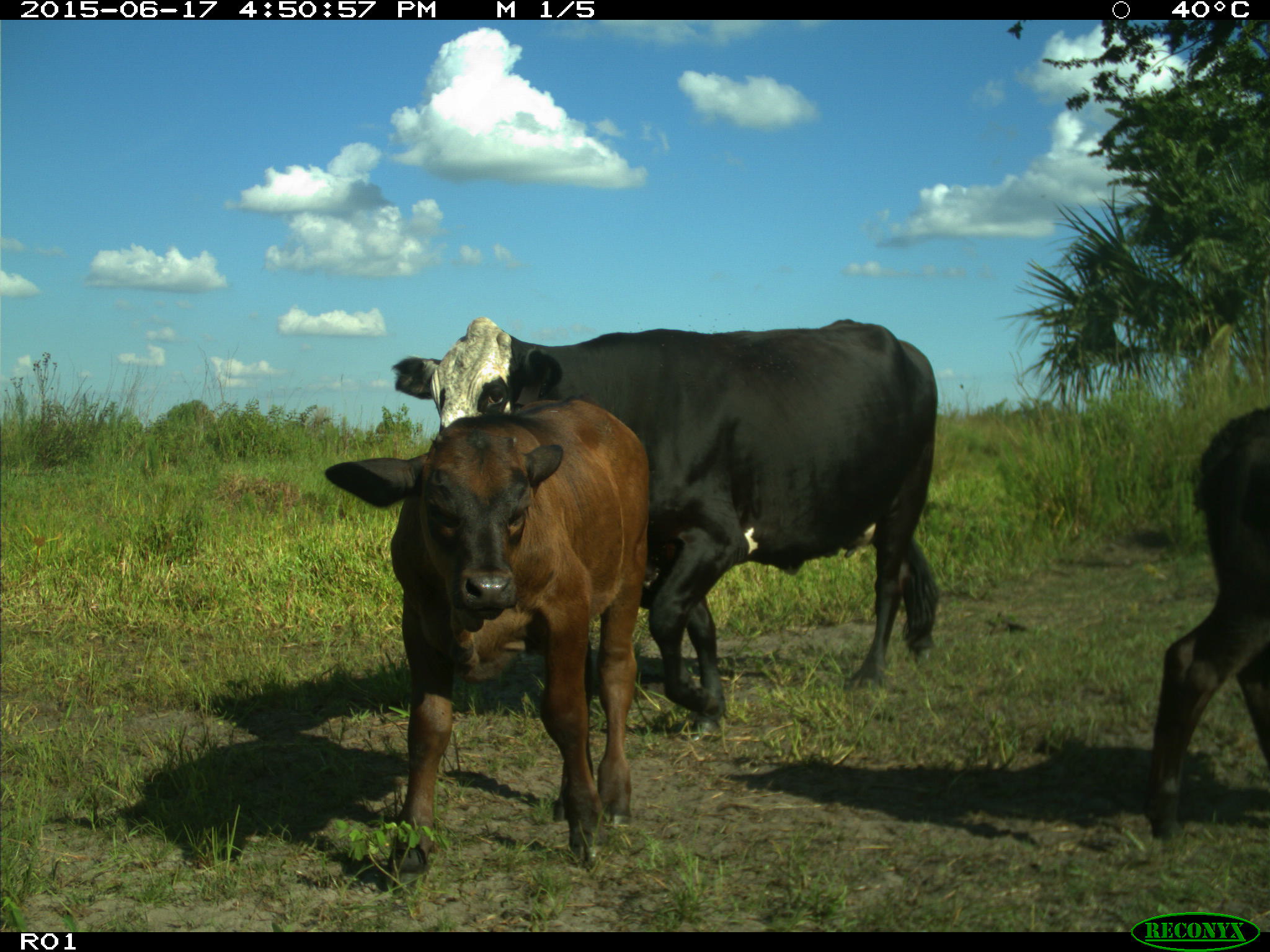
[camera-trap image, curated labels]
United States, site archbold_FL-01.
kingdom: Animalia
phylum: Chordata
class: Mammalia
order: Artiodactyla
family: Bovidae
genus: Bos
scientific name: Bos taurus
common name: domestic cow